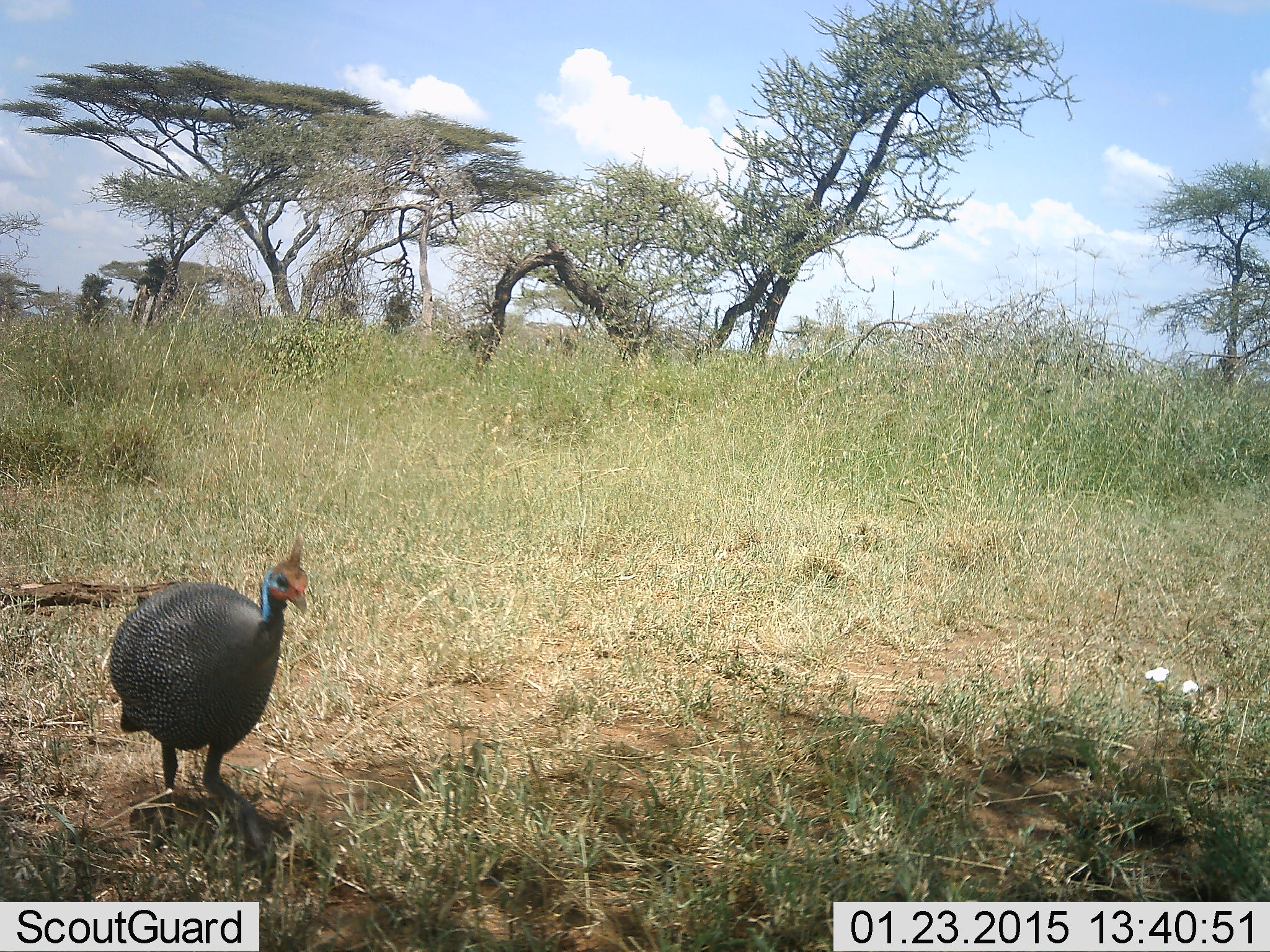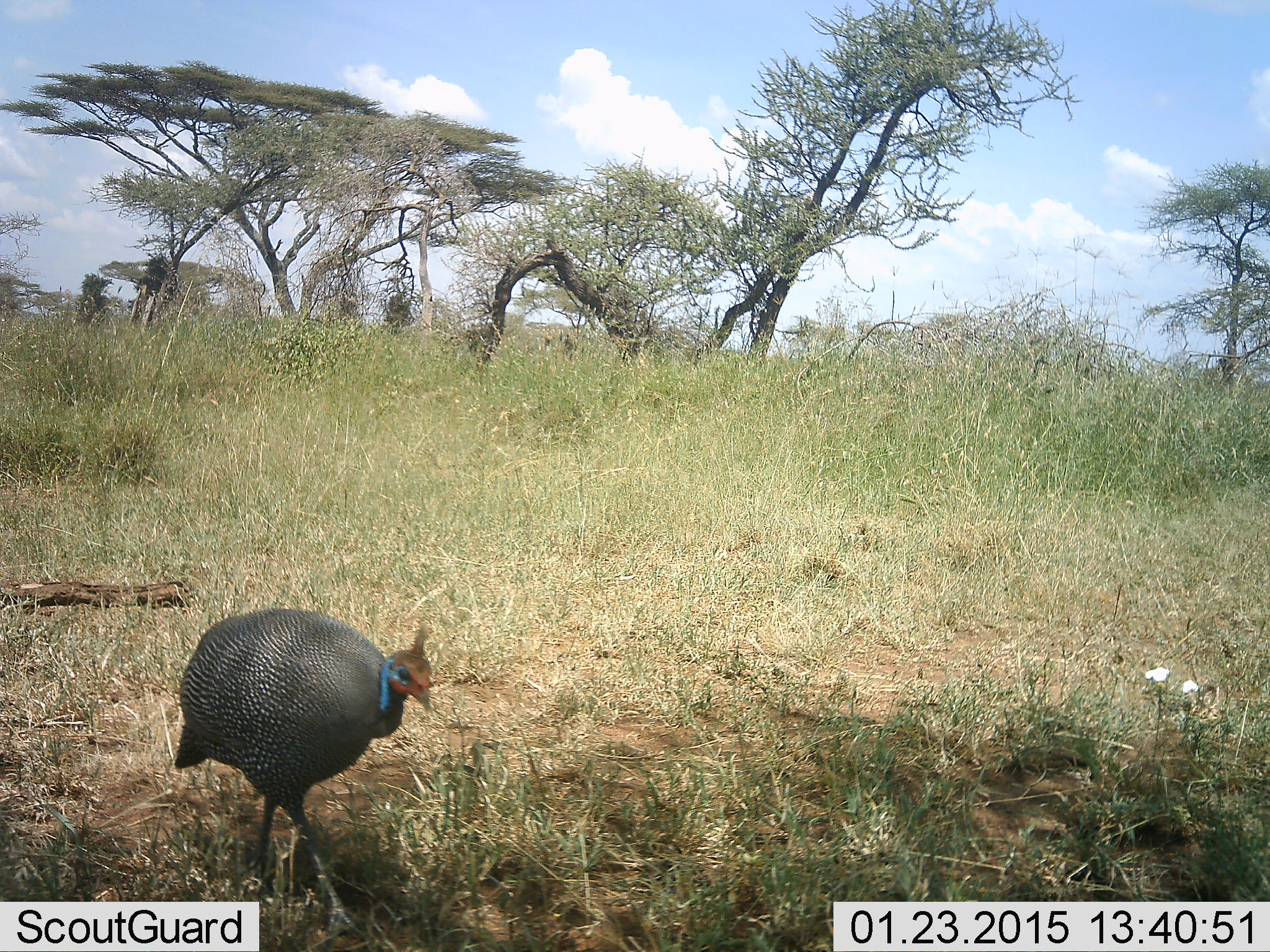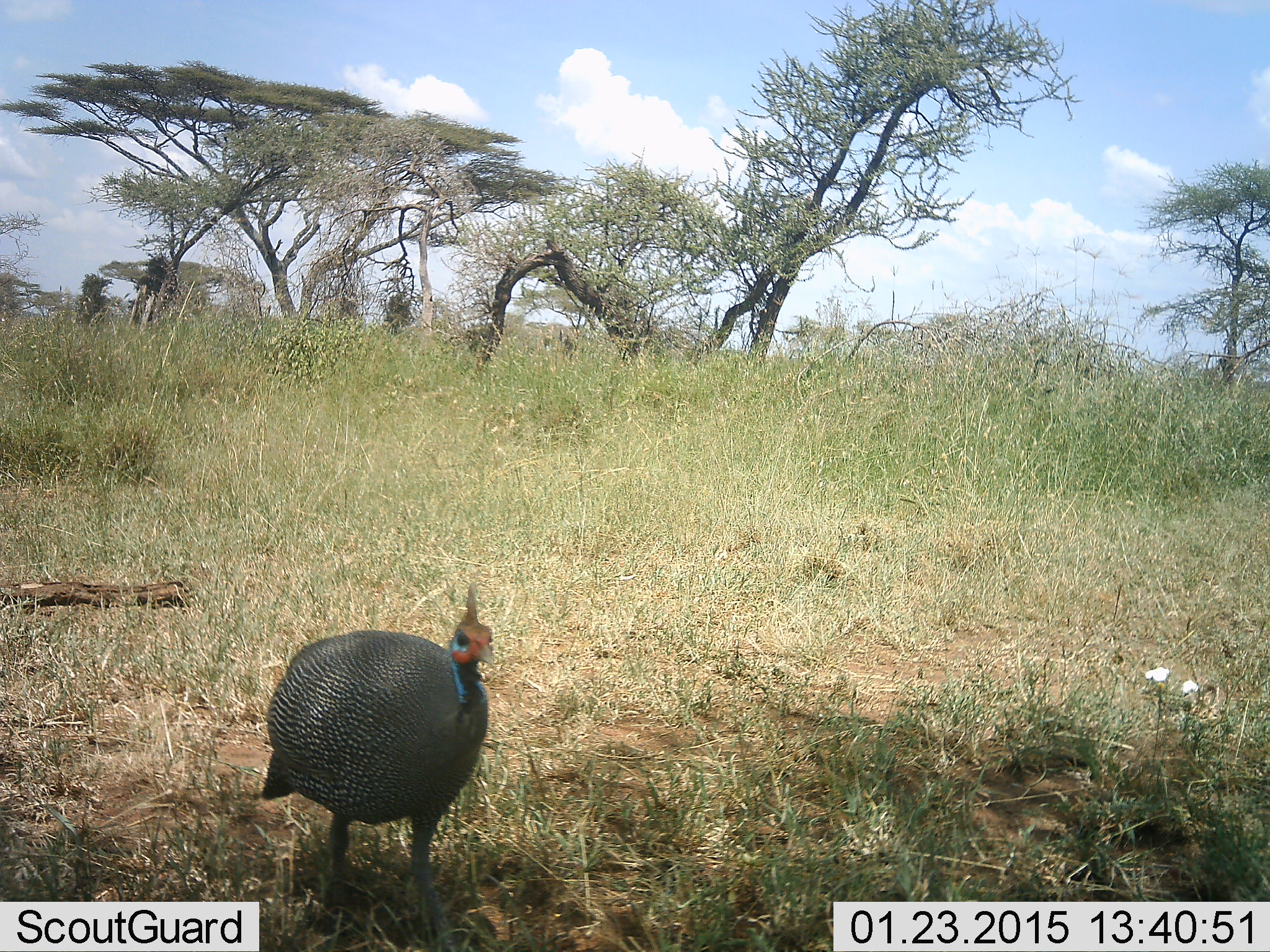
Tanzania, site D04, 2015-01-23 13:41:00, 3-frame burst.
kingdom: Animalia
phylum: Chordata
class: Aves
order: Galliformes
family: Numididae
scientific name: Numididae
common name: guinea fowl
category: guineafowl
Guineafowl (guinea fowl) (Numididae), count 1. Behavior (volunteer vote fractions): standing 20%, resting 0%, moving 80%, interacting 0%. Young present (vote fraction): 0%. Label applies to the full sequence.